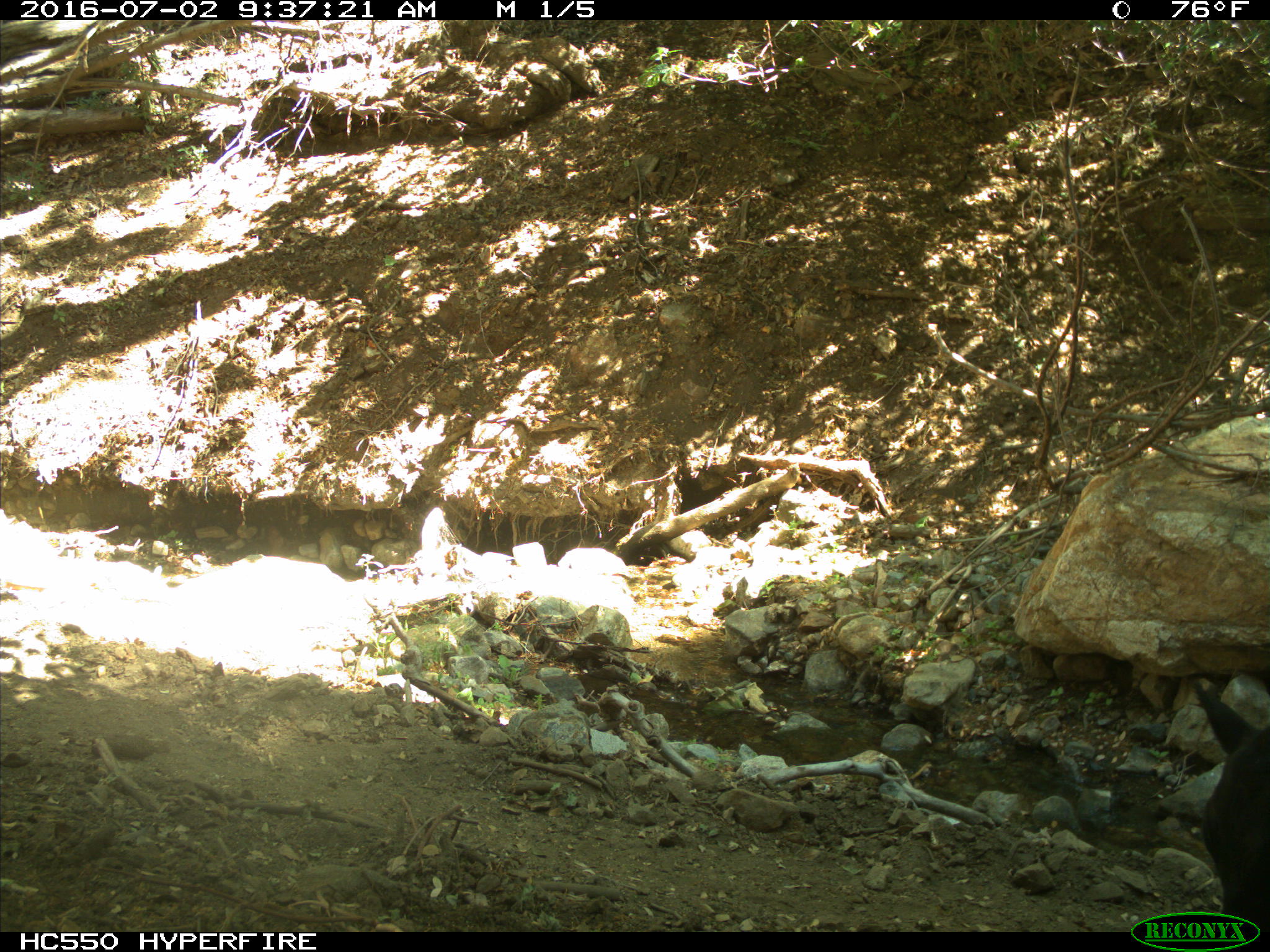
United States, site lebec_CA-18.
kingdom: Animalia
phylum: Chordata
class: Mammalia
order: Artiodactyla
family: Bovidae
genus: Bos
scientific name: Bos taurus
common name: domestic cow